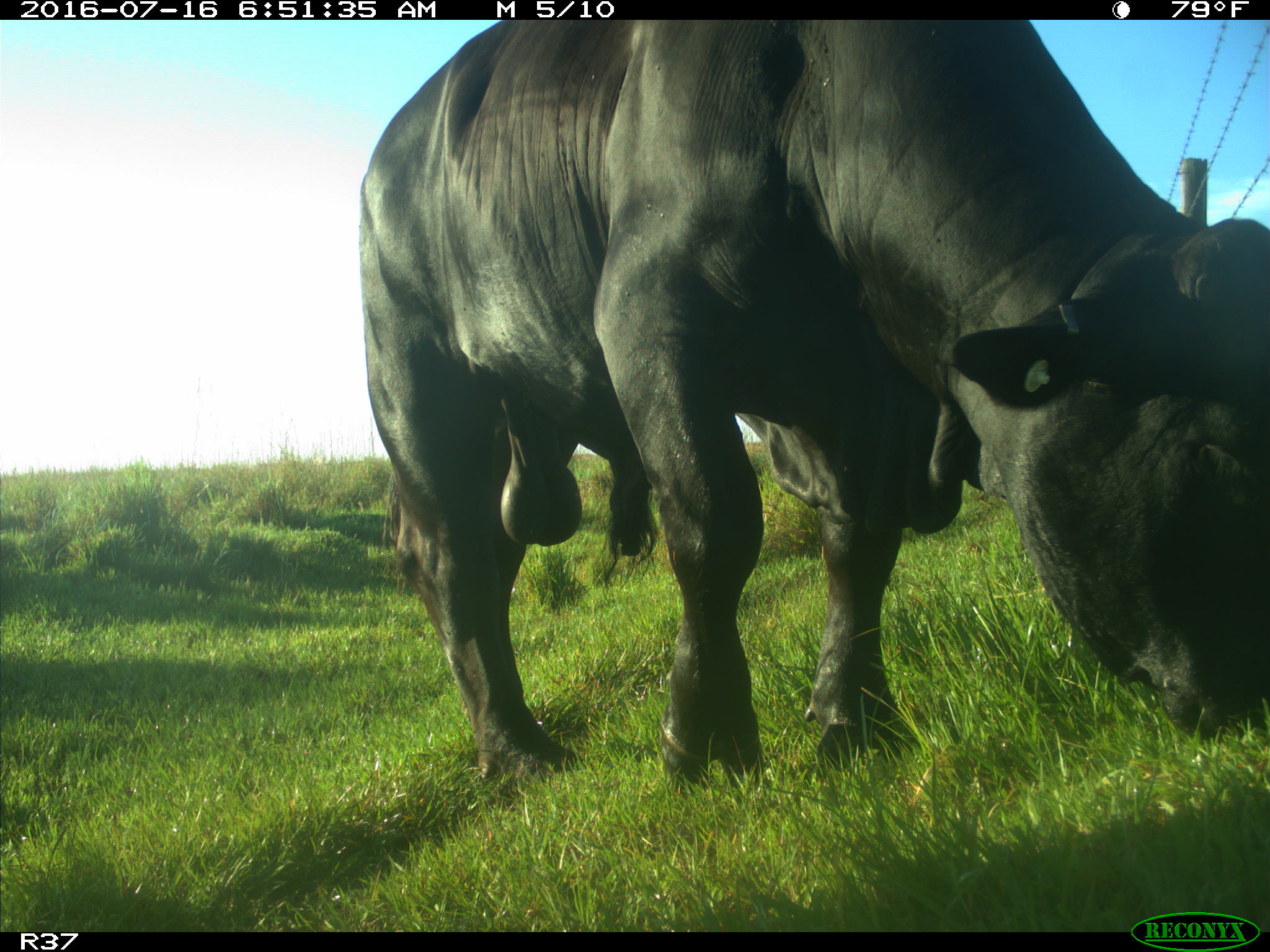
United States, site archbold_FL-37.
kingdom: Animalia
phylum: Chordata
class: Mammalia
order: Artiodactyla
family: Bovidae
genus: Bos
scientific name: Bos taurus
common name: domestic cow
Bos taurus (domestic cow).